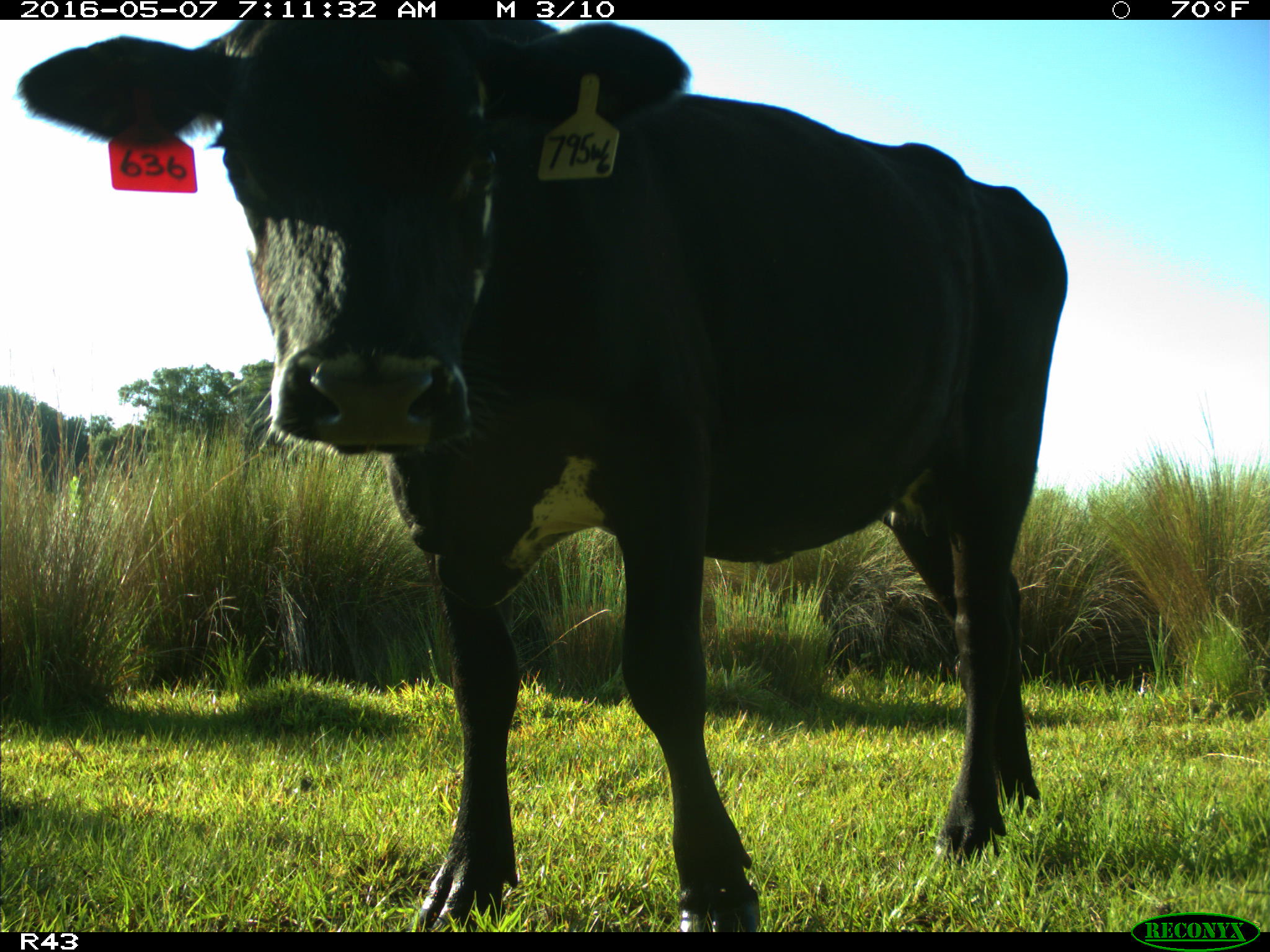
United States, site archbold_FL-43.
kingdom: Animalia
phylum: Chordata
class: Mammalia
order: Artiodactyla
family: Bovidae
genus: Bos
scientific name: Bos taurus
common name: domestic cow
Bos taurus (domestic cow).